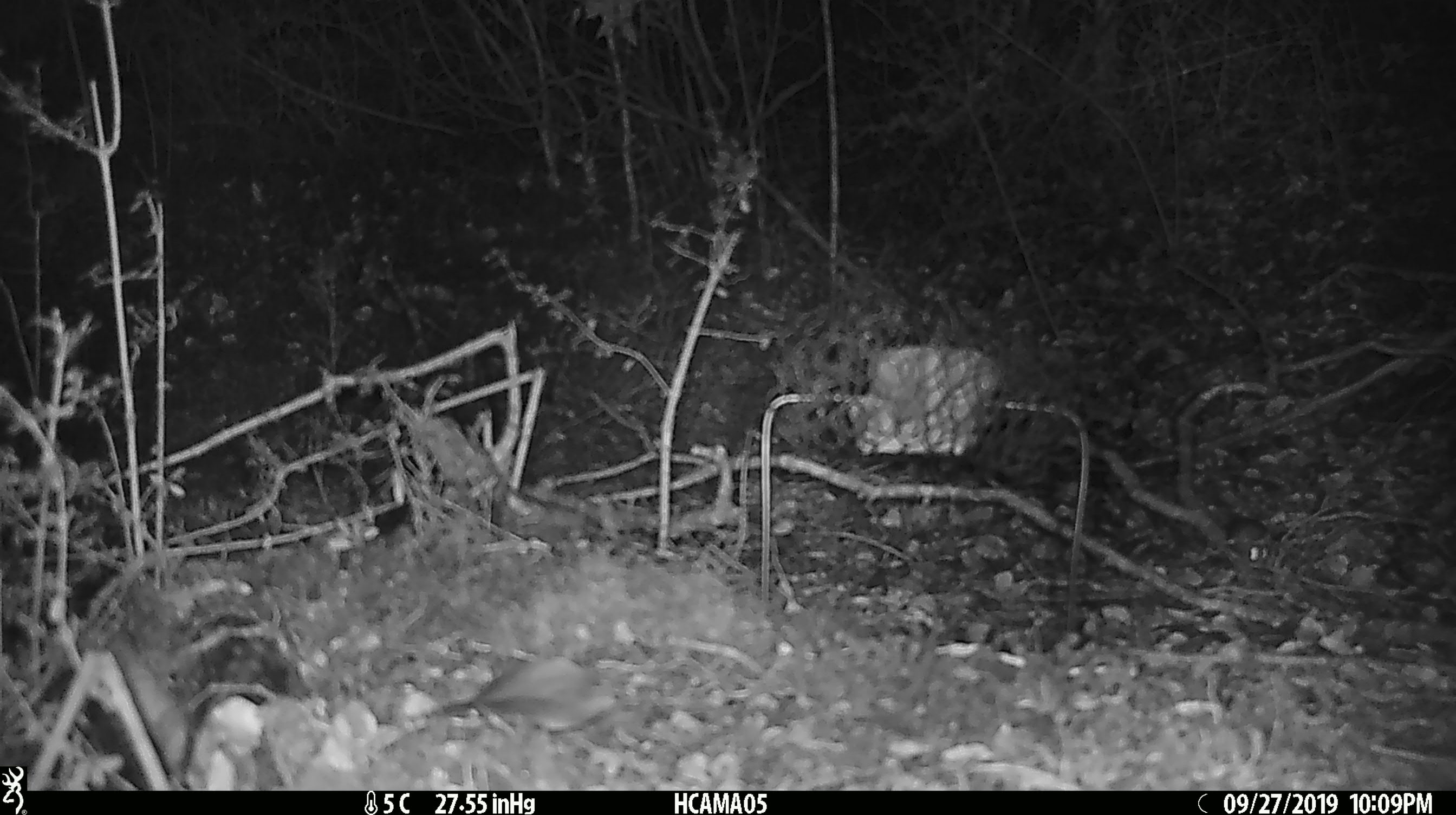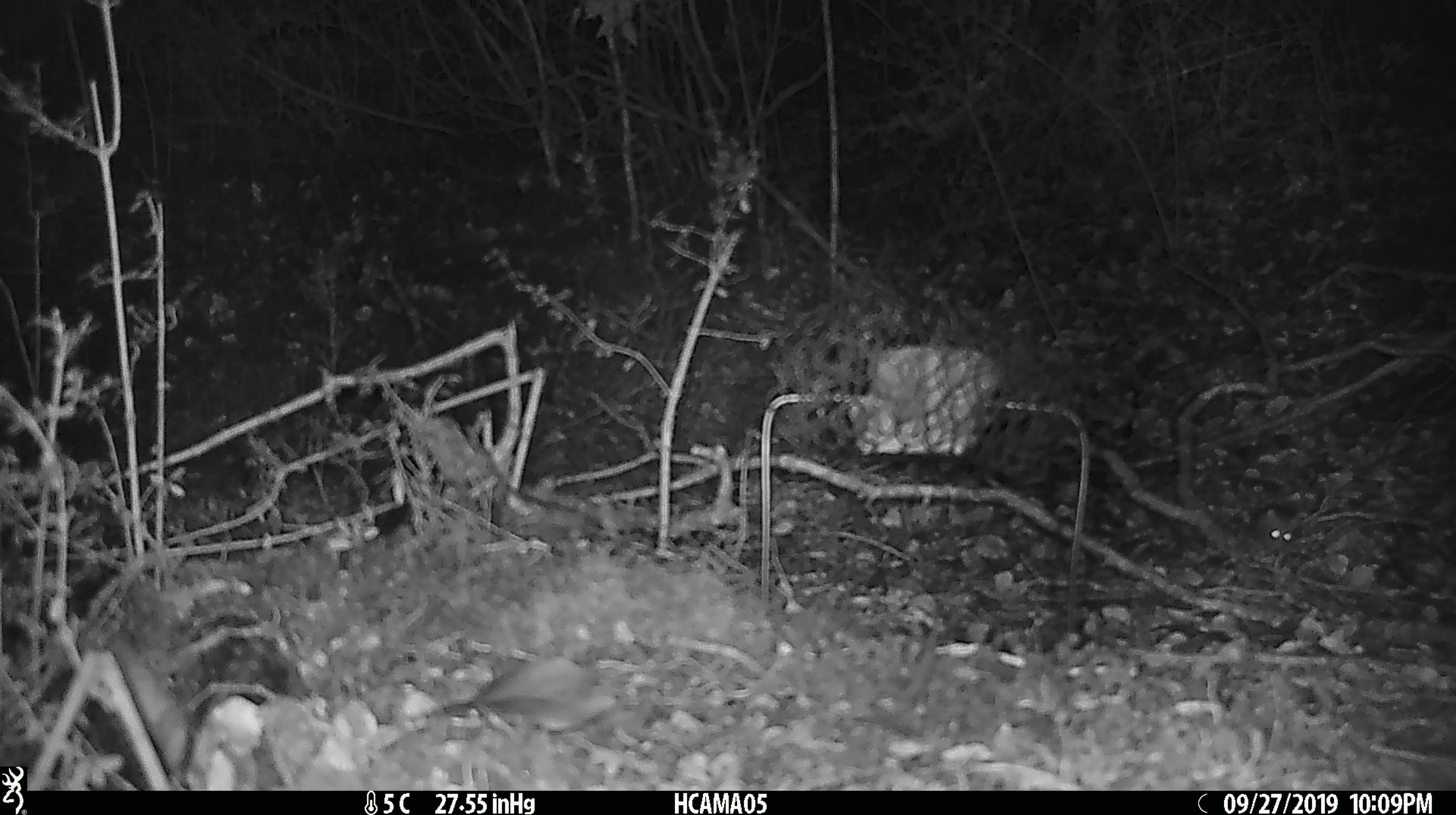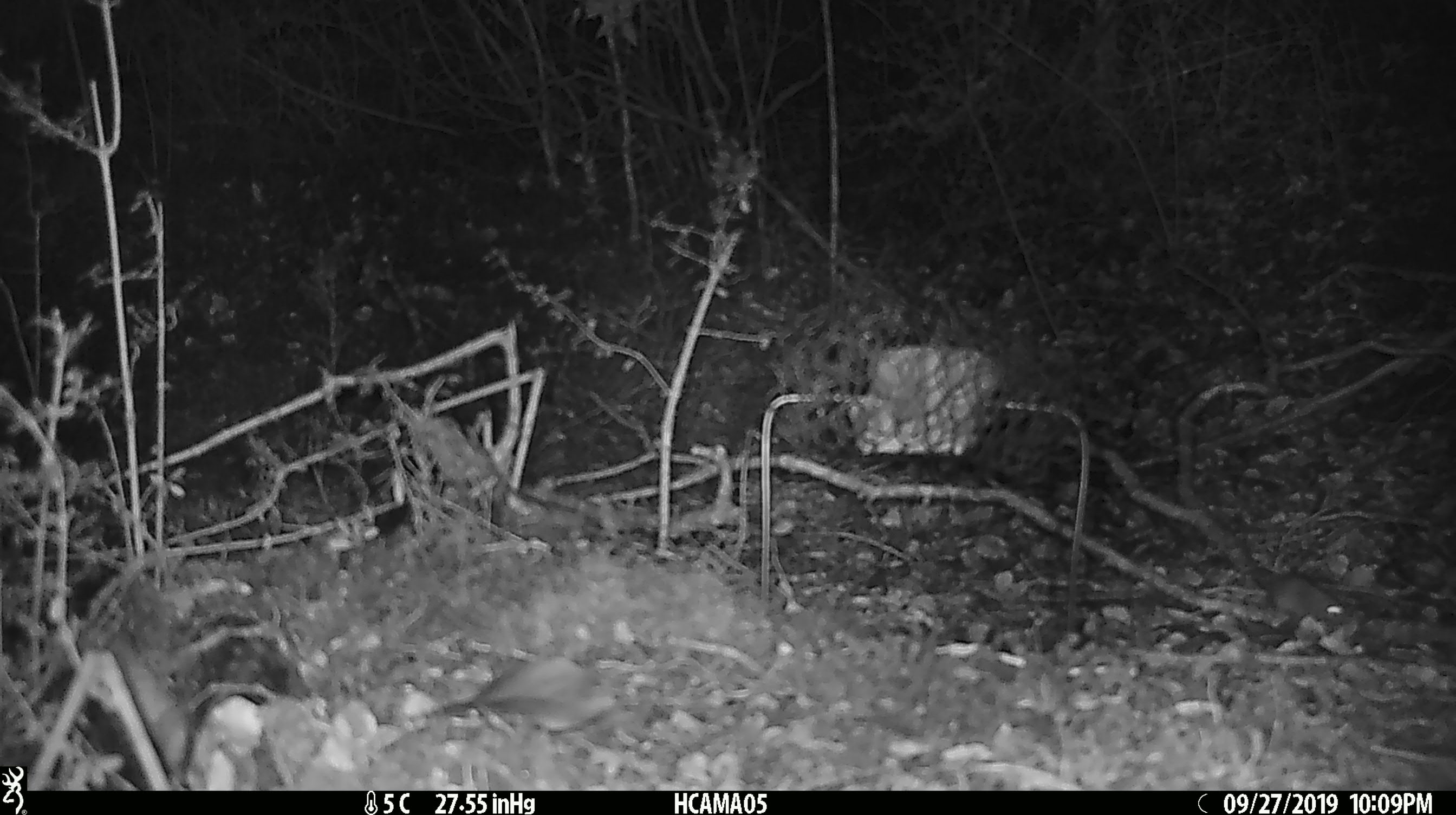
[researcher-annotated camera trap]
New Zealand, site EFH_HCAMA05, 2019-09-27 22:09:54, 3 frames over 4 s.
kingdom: Animalia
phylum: Chordata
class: Mammalia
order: Rodentia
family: Muridae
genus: Mus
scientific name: Mus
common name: mouse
Mouse (Mus).